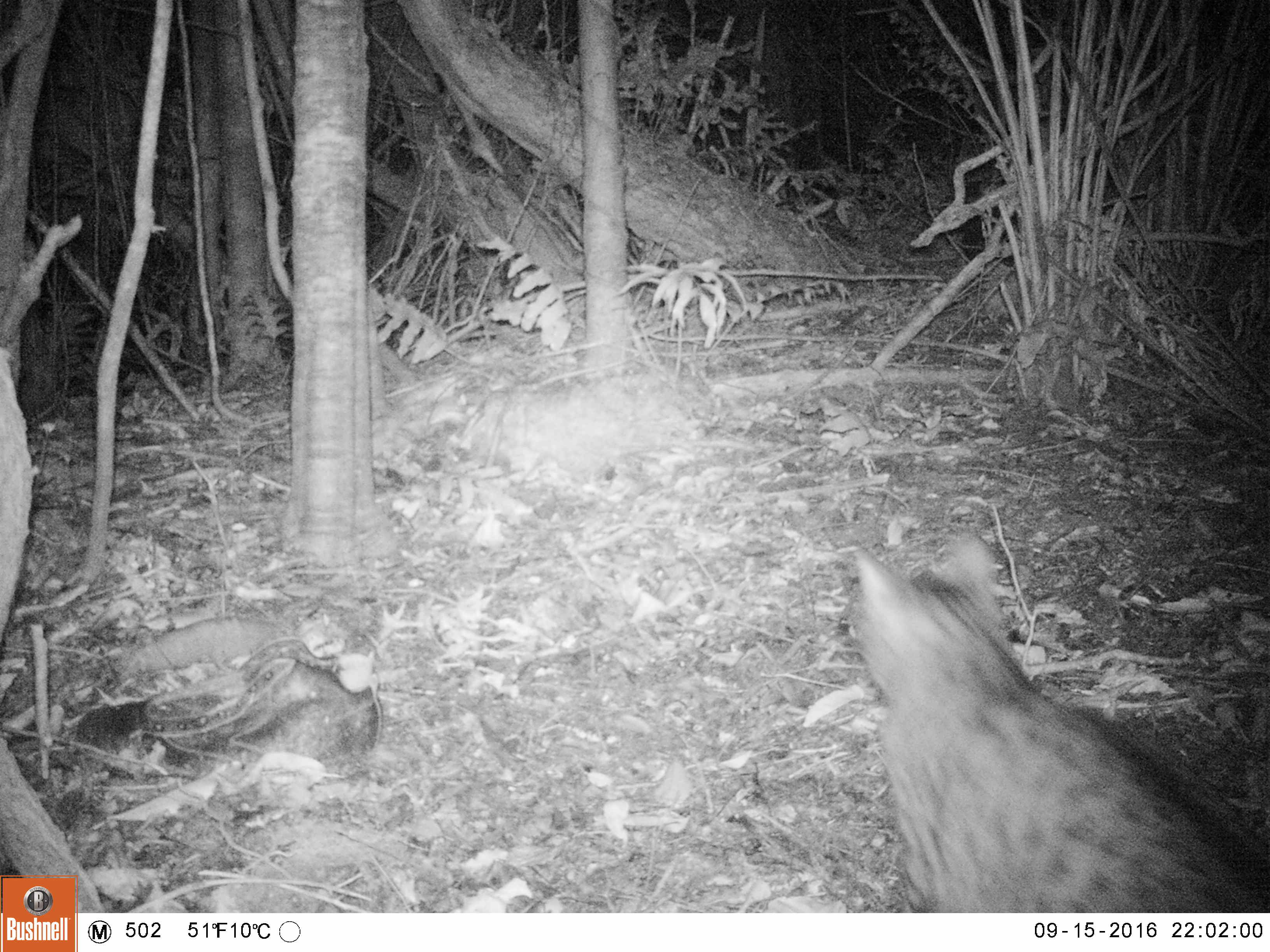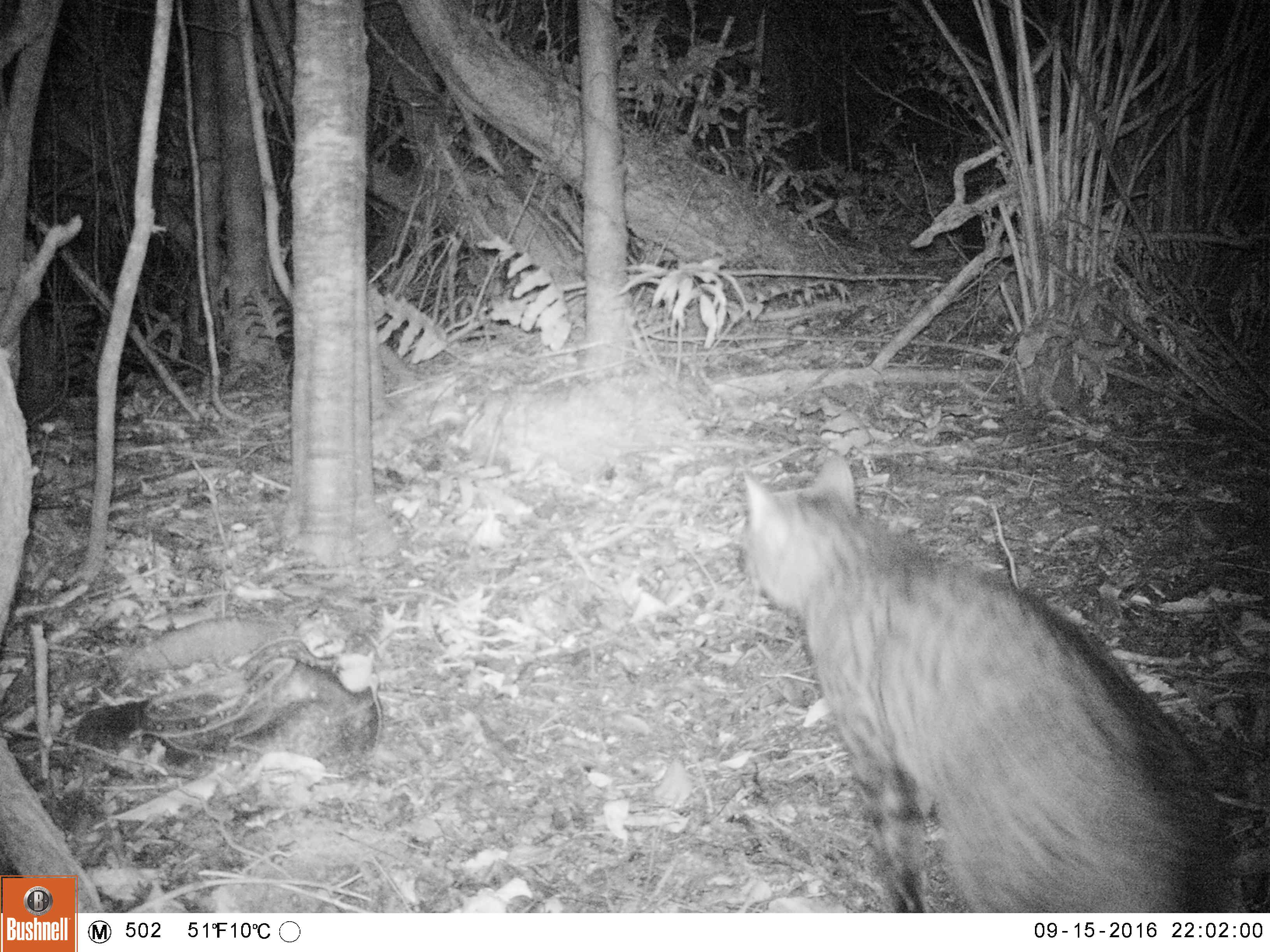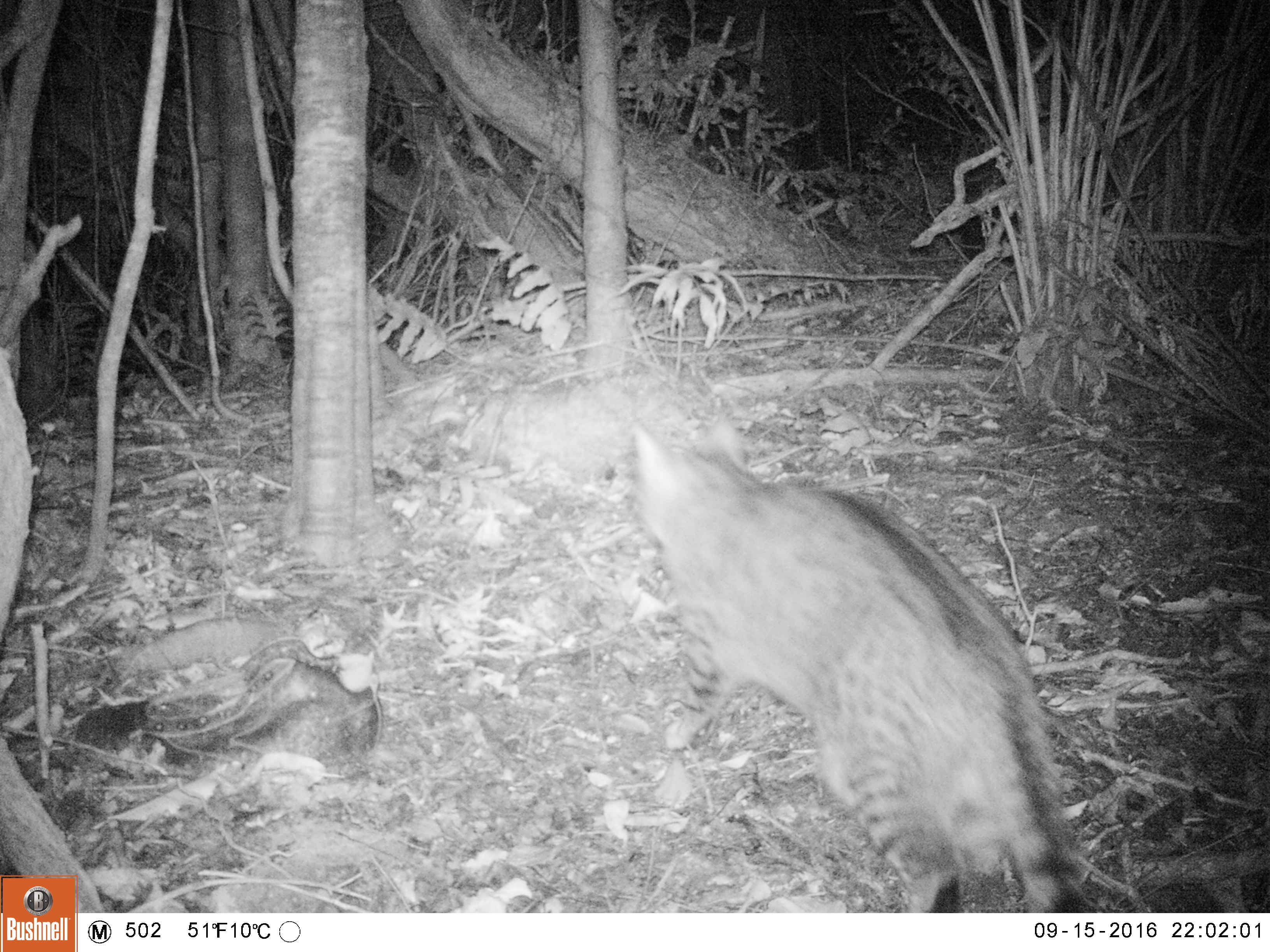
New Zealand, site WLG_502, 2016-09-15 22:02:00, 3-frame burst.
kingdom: Animalia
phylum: Chordata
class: Mammalia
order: Carnivora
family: Felidae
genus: Felis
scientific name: Felis catus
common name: domestic cat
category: cat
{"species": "cat (domestic cat) (Felis catus)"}